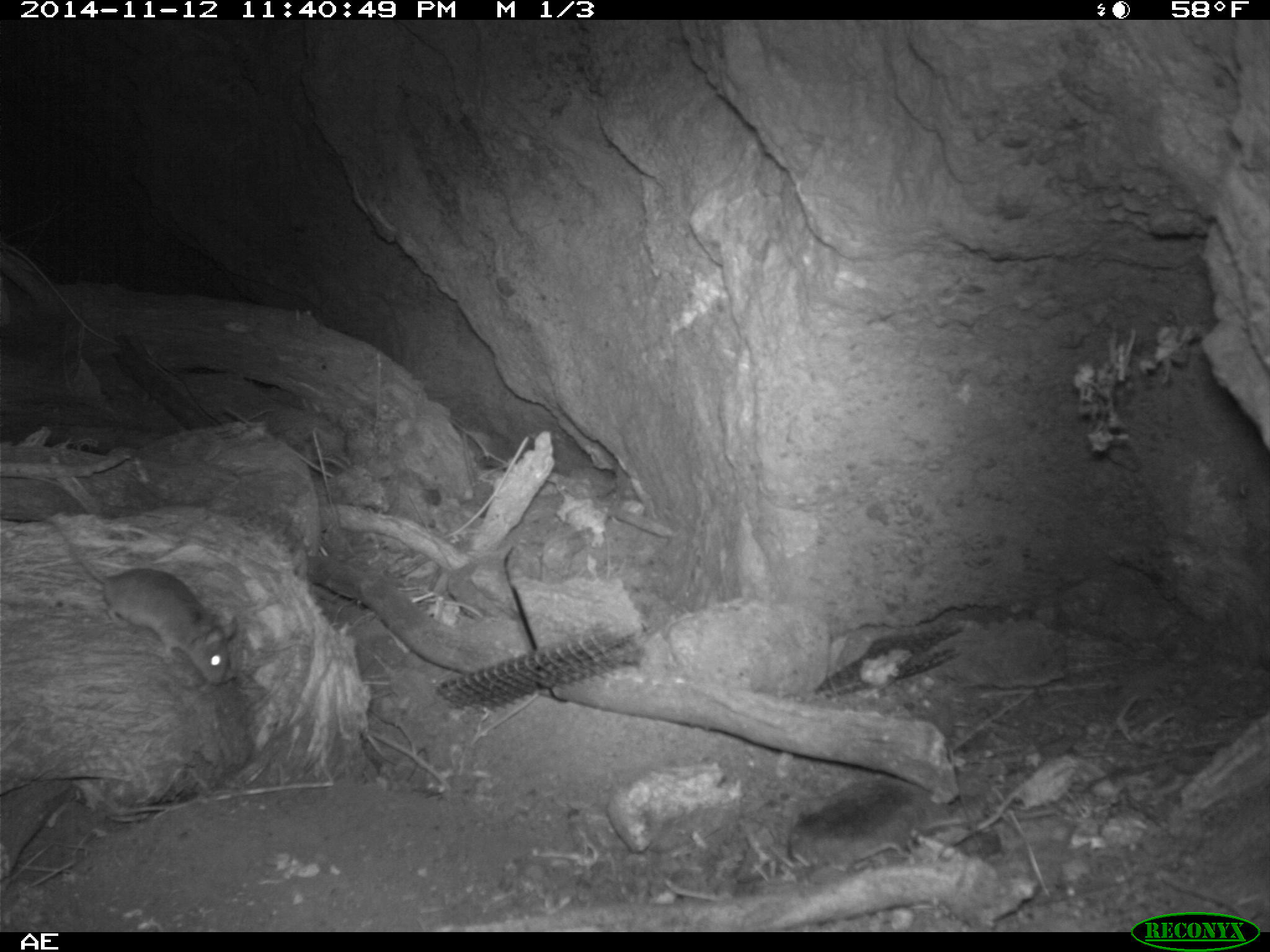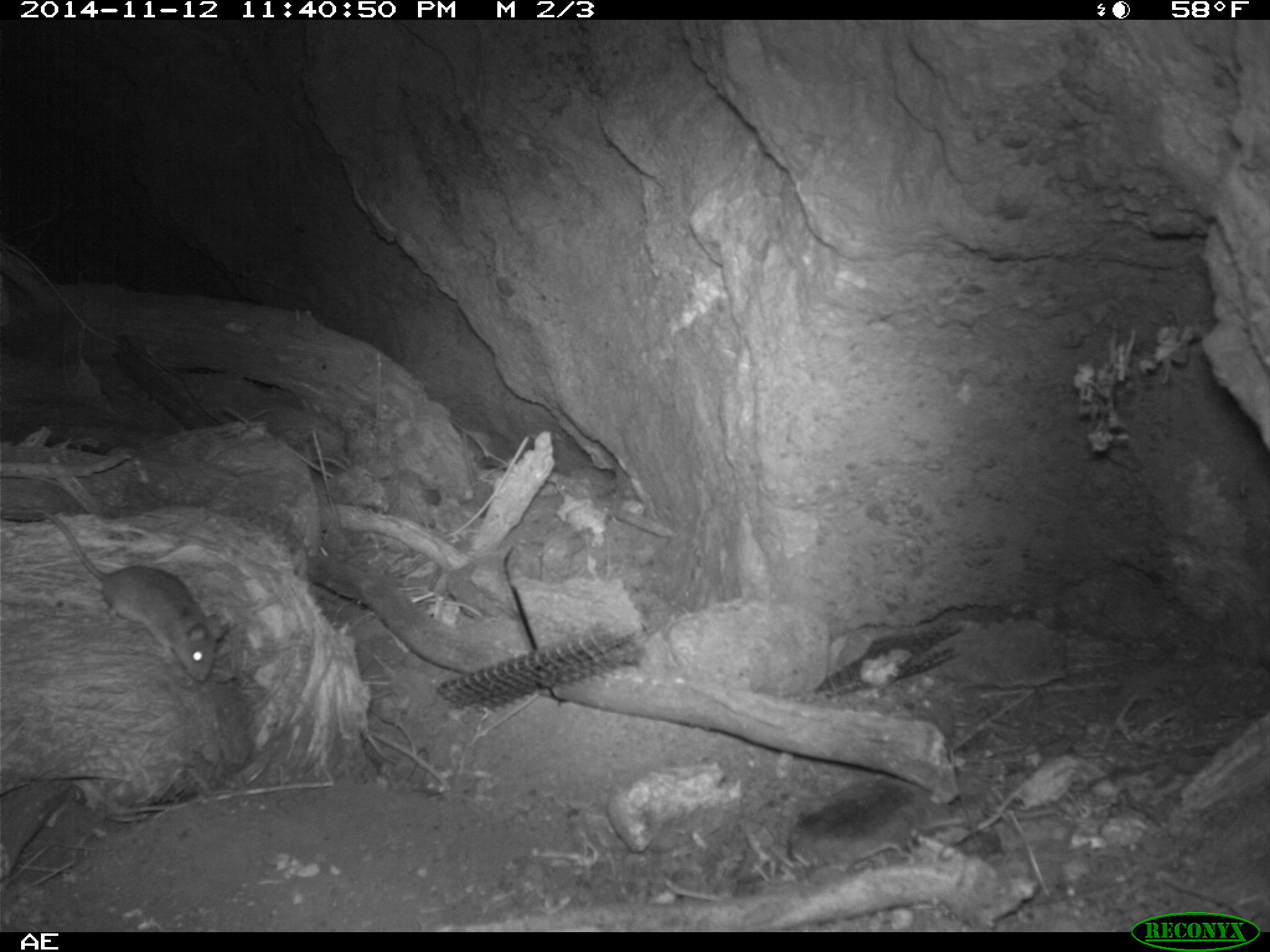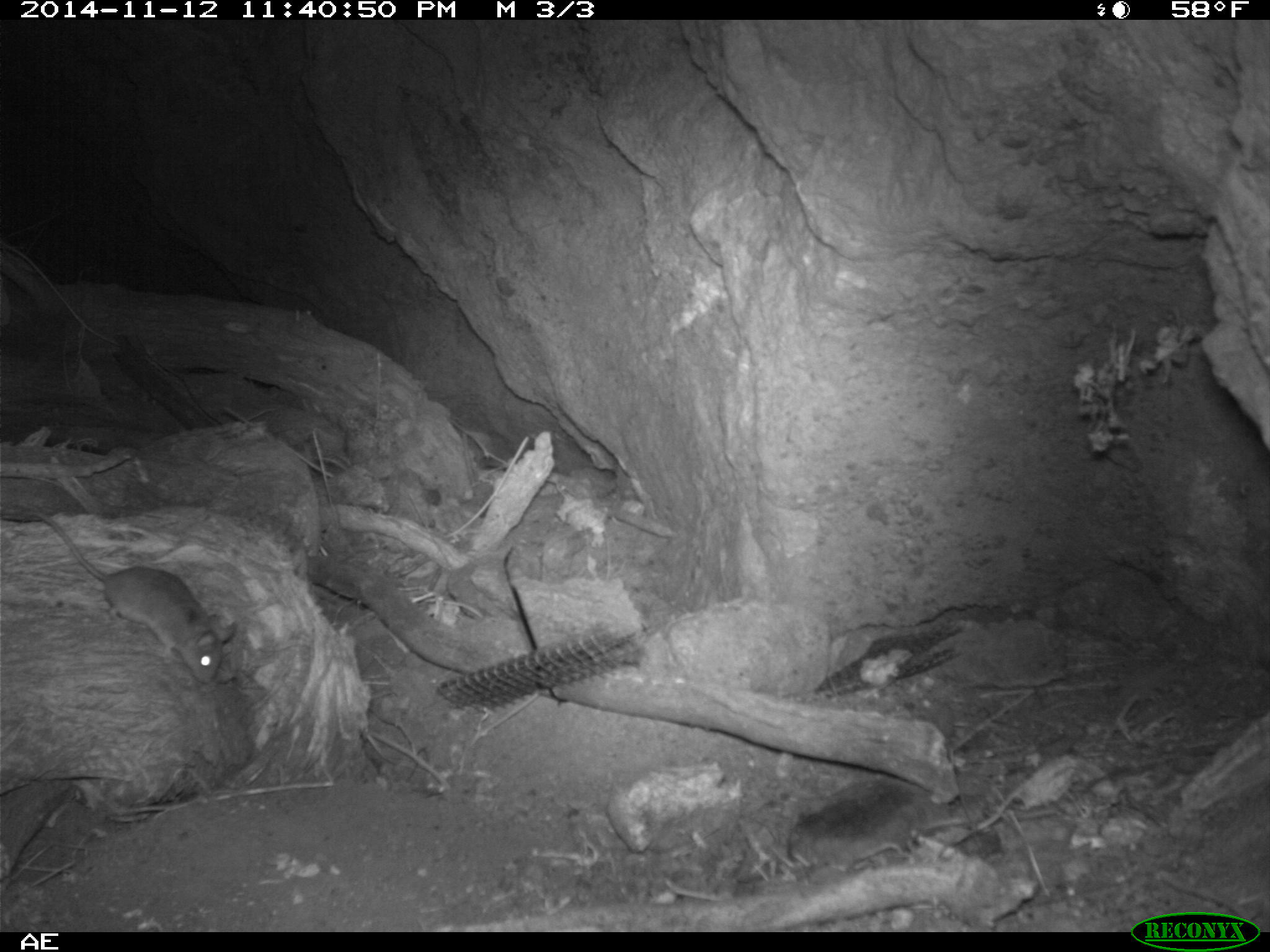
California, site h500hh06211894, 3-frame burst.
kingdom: Animalia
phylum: Chordata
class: Mammalia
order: Rodentia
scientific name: Rodentia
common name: rodent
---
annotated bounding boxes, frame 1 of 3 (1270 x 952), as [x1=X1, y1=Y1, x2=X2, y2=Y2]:
rodent: [x1=37, y1=513, x2=236, y2=686]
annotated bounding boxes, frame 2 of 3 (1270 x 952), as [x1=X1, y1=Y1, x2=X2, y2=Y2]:
rodent: [x1=36, y1=509, x2=222, y2=683]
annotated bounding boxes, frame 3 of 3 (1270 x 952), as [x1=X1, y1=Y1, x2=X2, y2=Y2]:
rodent: [x1=30, y1=509, x2=220, y2=684]